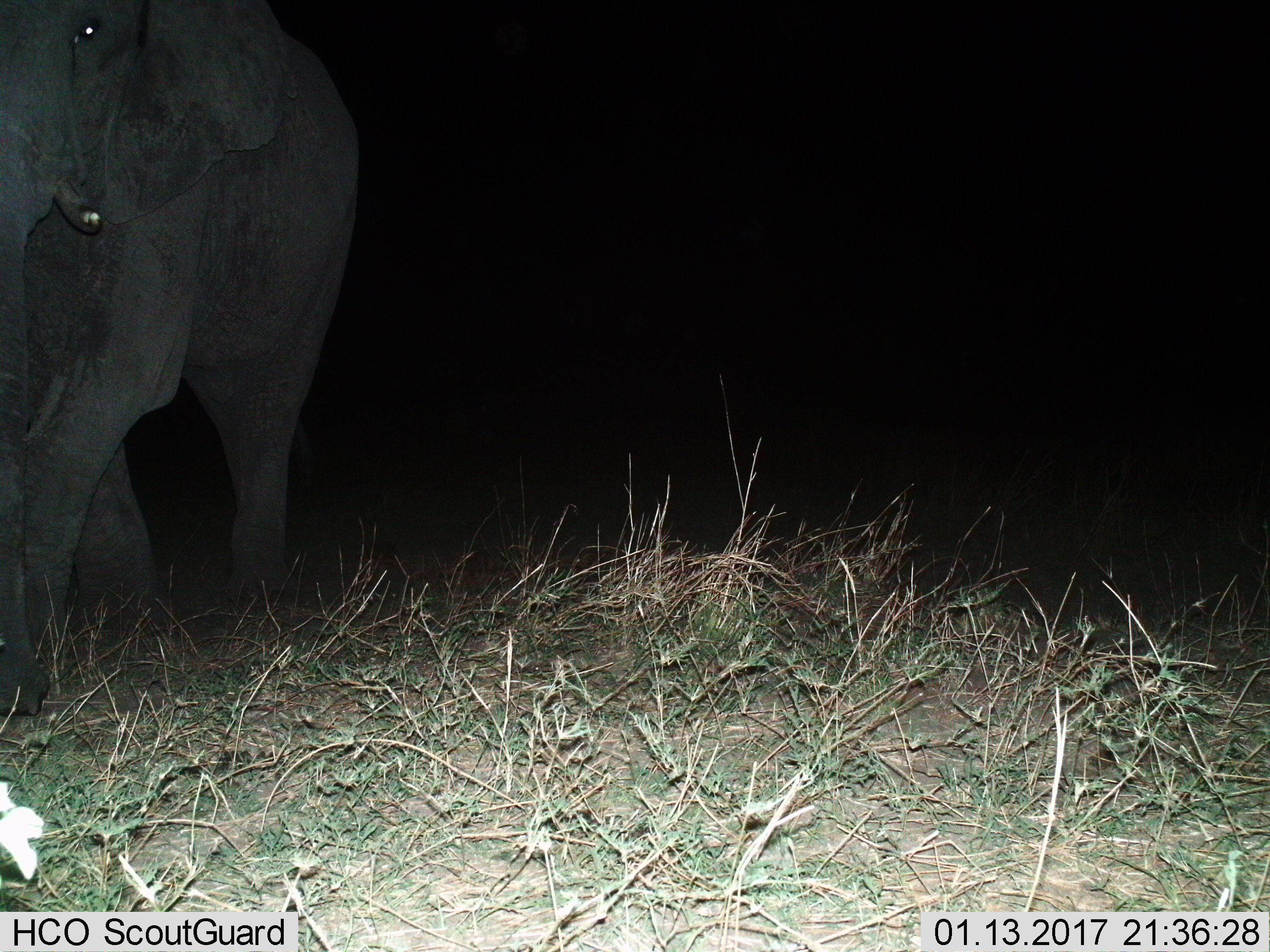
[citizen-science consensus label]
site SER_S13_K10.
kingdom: Animalia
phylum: Chordata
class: Mammalia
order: Proboscidea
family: Elephantidae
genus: Loxodonta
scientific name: Loxodonta africana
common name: african bush elephant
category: elephant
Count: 1.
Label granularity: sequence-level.